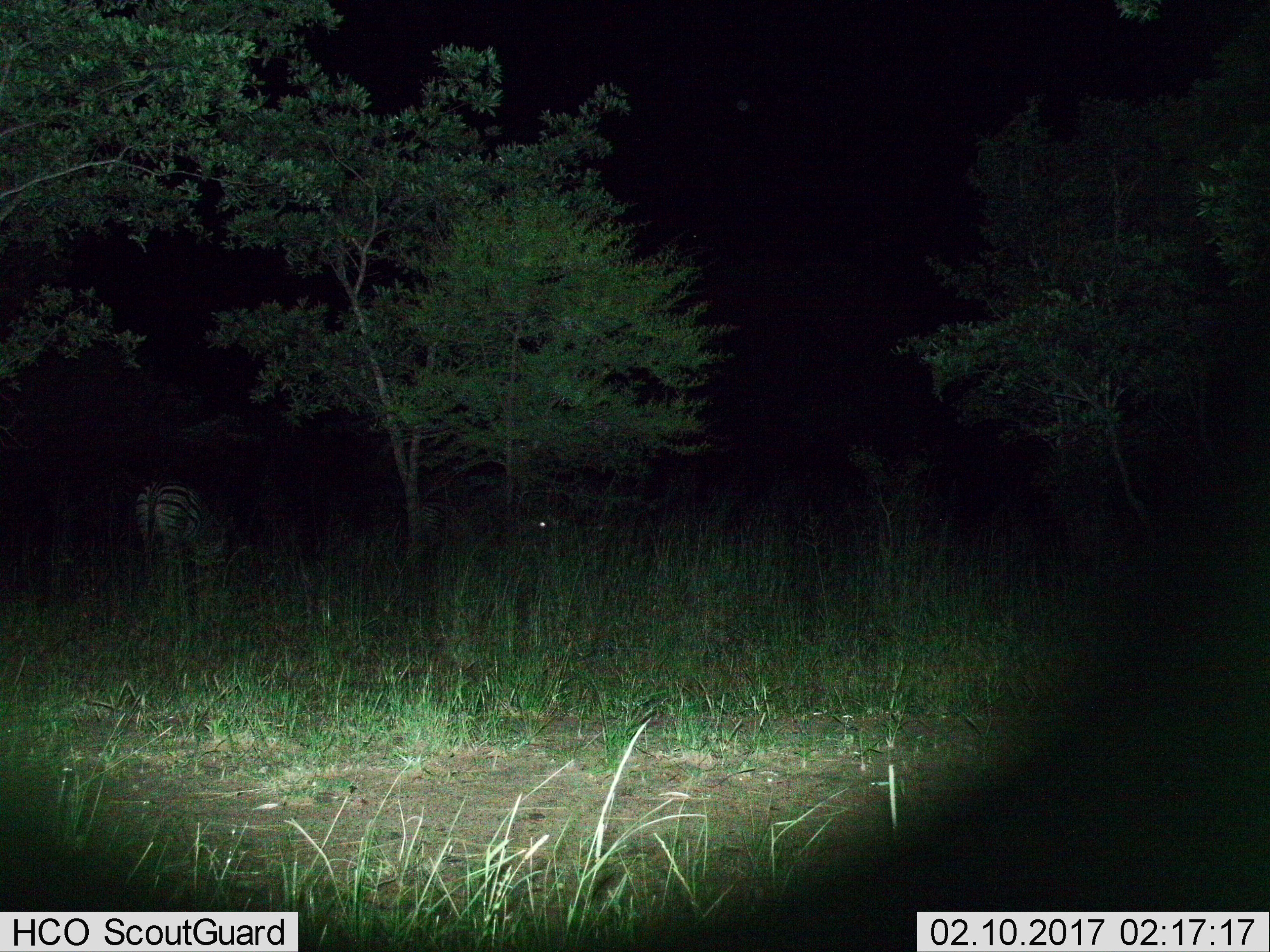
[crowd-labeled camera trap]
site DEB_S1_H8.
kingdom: Animalia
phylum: Chordata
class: Mammalia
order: Perissodactyla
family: Equidae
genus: Equus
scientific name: Equus quagga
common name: plains zebra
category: zebraplains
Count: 2.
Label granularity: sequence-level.